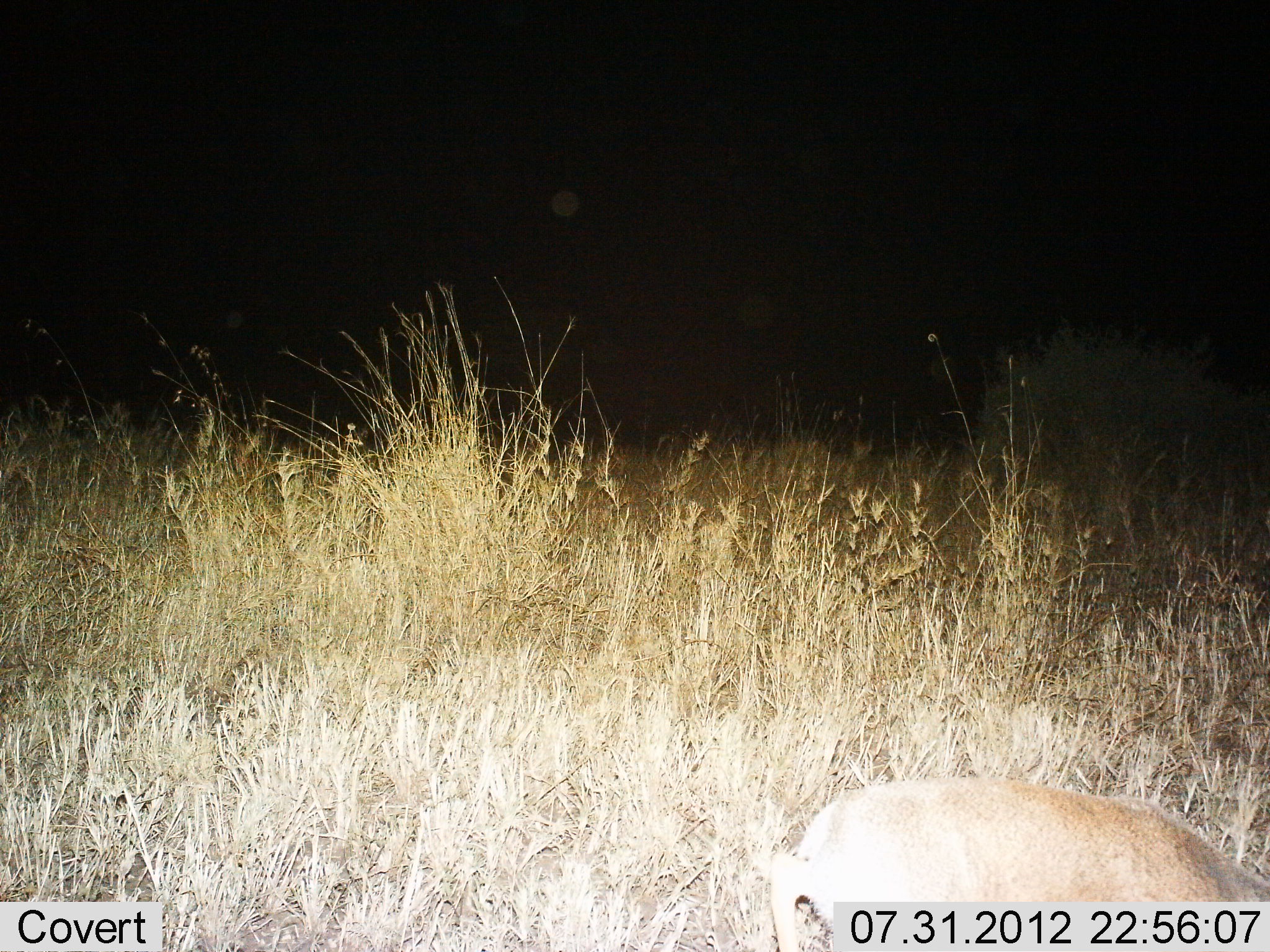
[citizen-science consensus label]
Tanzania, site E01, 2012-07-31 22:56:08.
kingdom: Animalia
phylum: Chordata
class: Mammalia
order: Artiodactyla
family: Bovidae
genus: Redunca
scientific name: Redunca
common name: reedbuck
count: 1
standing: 100%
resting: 0%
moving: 0%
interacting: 0%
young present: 0%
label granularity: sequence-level